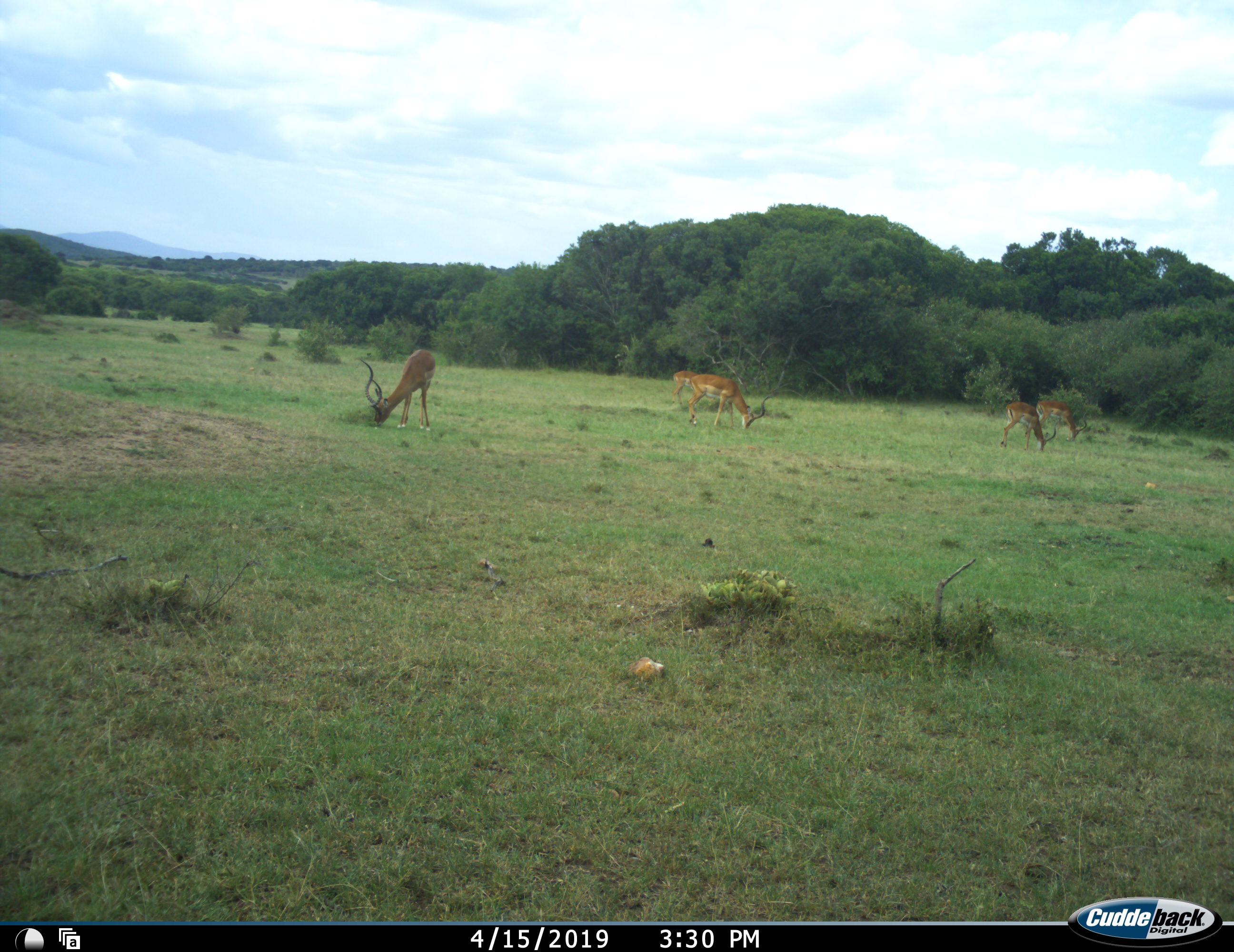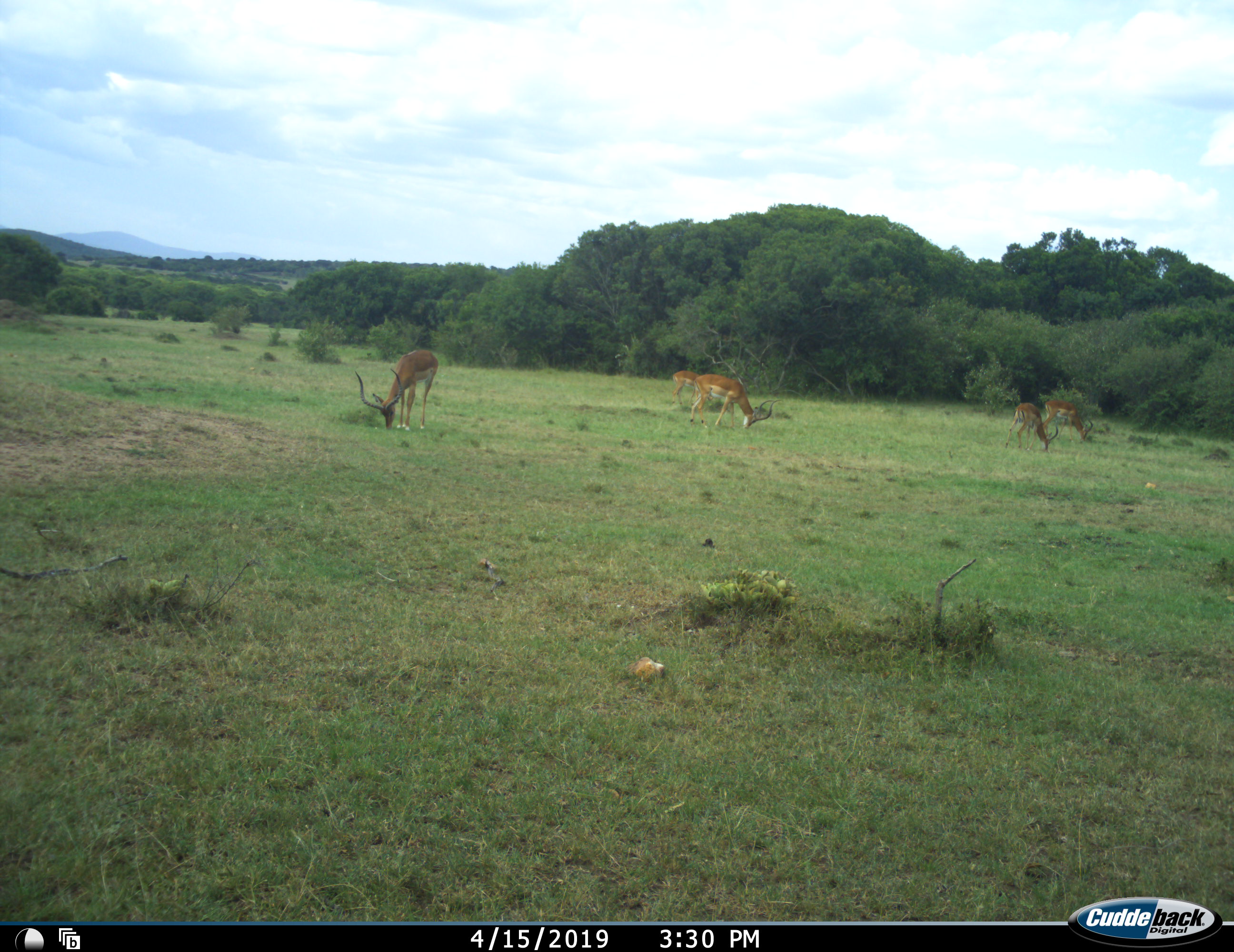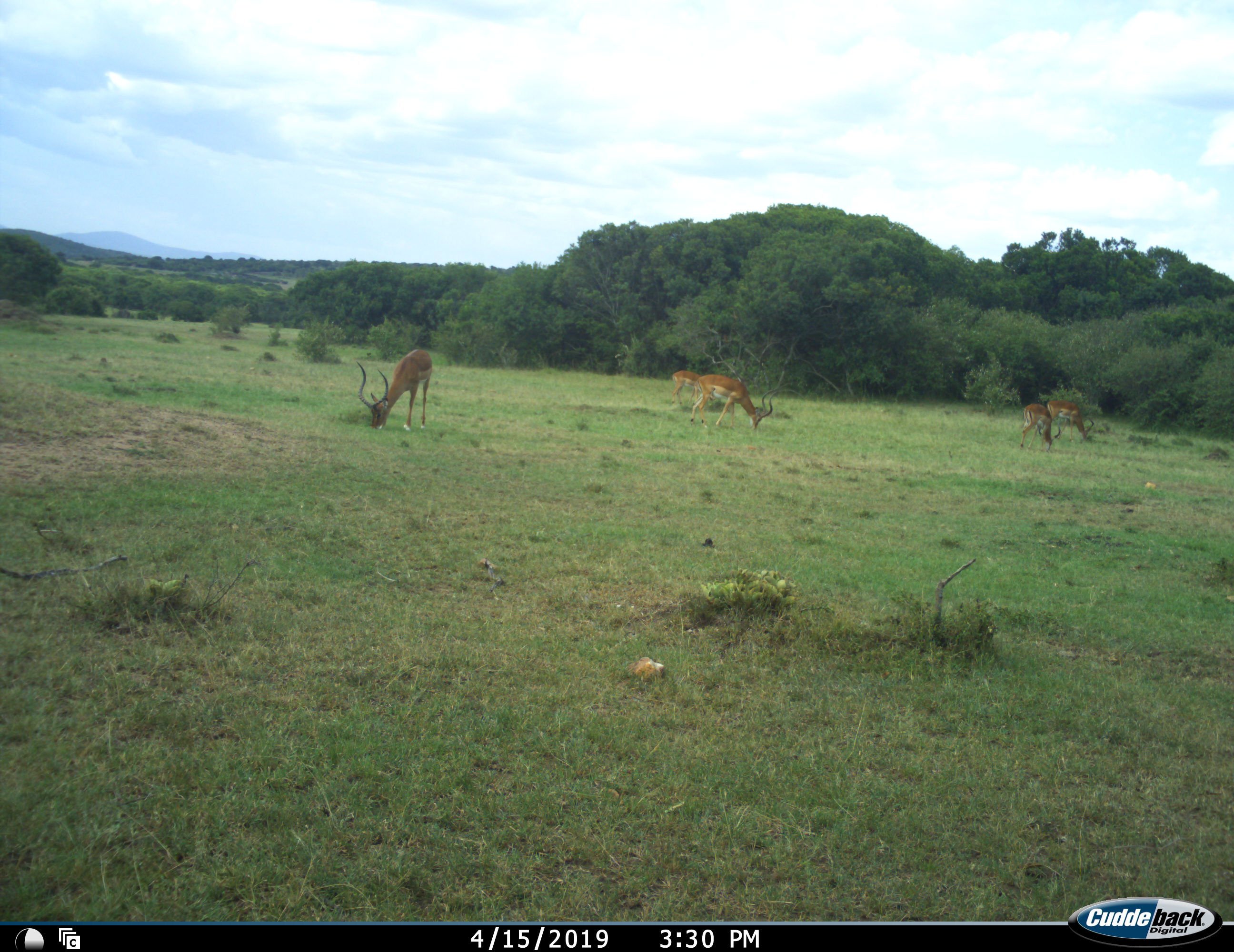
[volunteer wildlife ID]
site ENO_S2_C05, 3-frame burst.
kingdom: Animalia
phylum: Chordata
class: Mammalia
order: Artiodactyla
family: Bovidae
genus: Aepyceros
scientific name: Aepyceros melampus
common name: impala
Impala (Aepyceros melampus), count 5. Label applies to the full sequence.